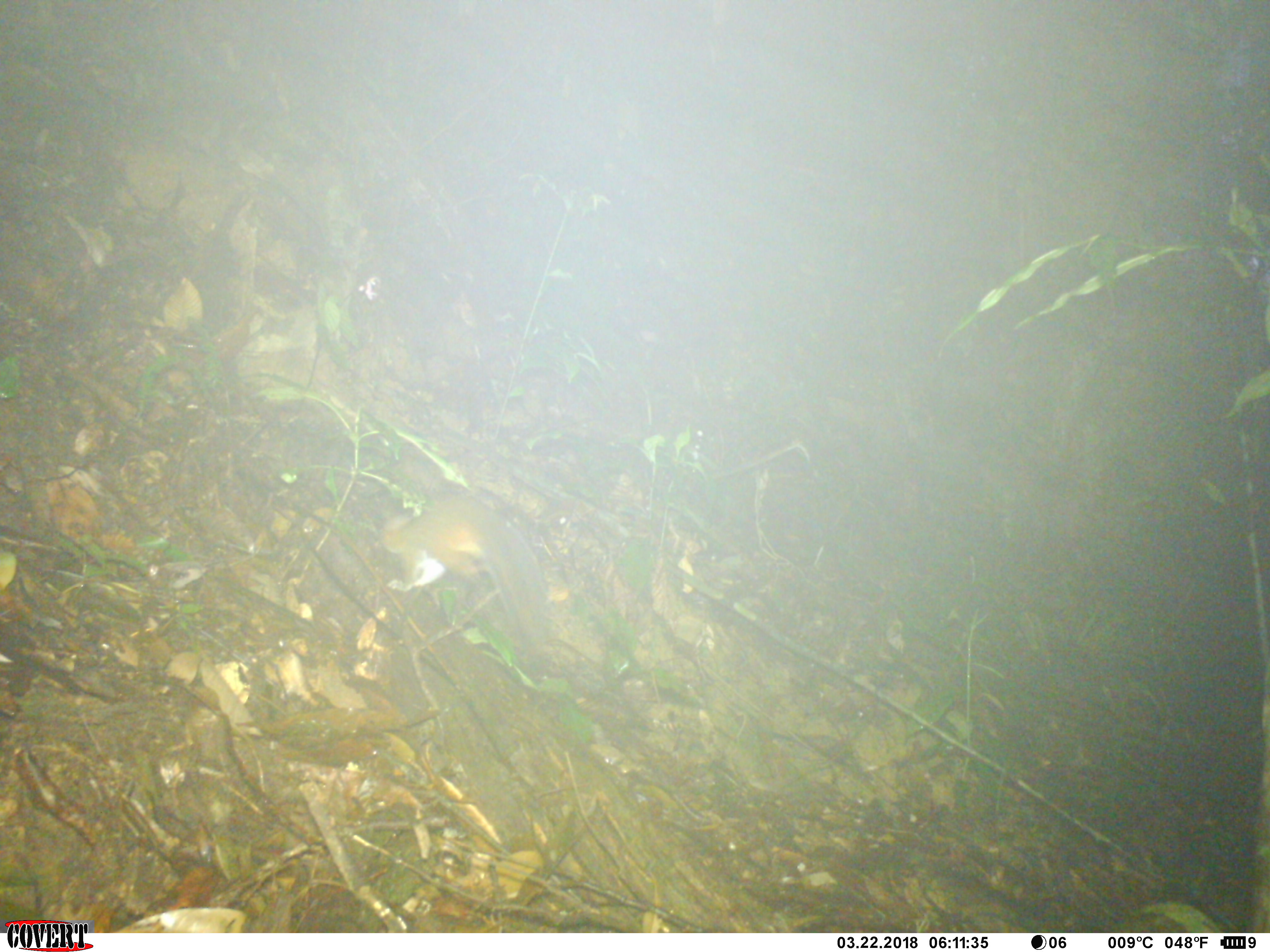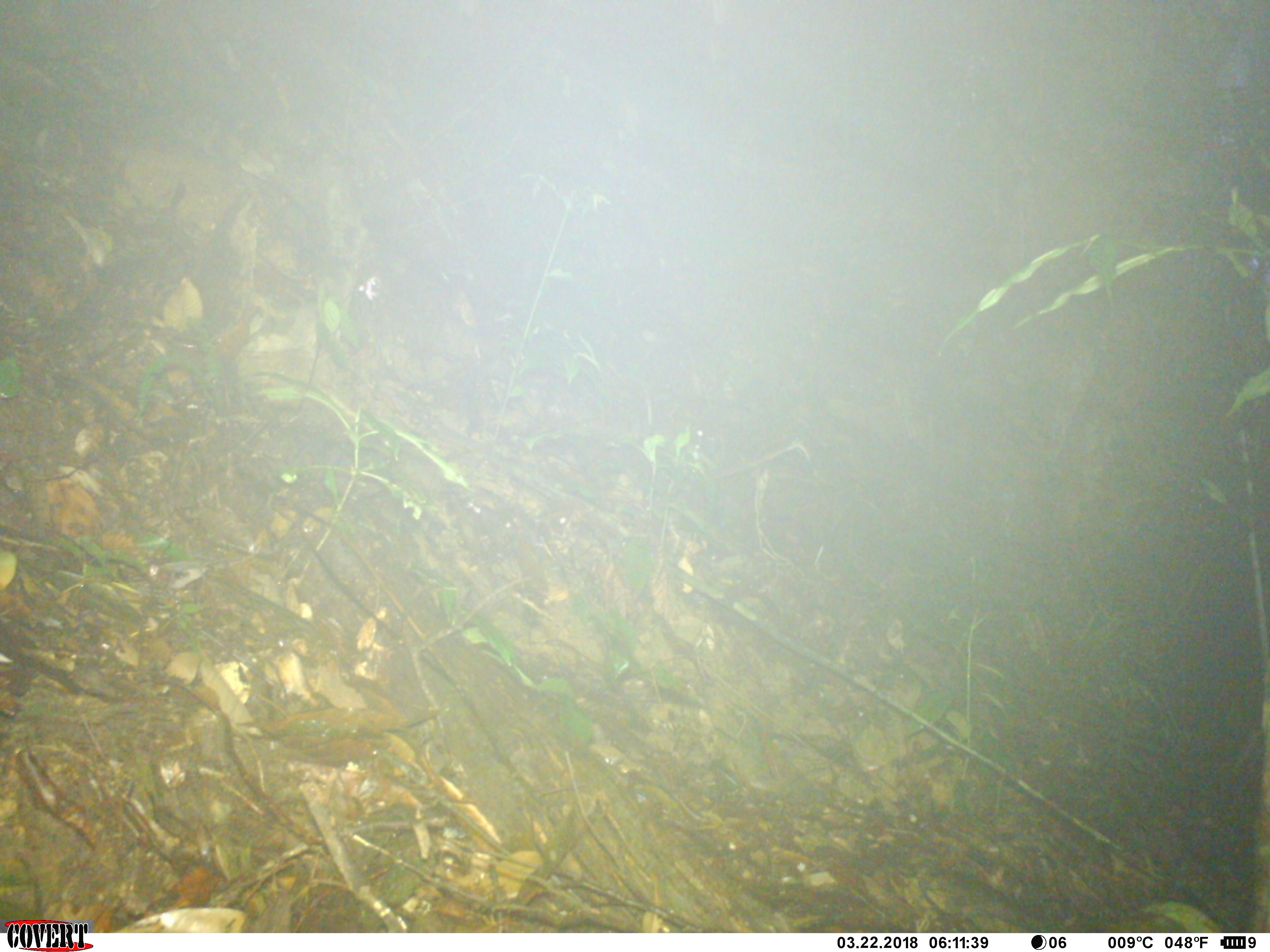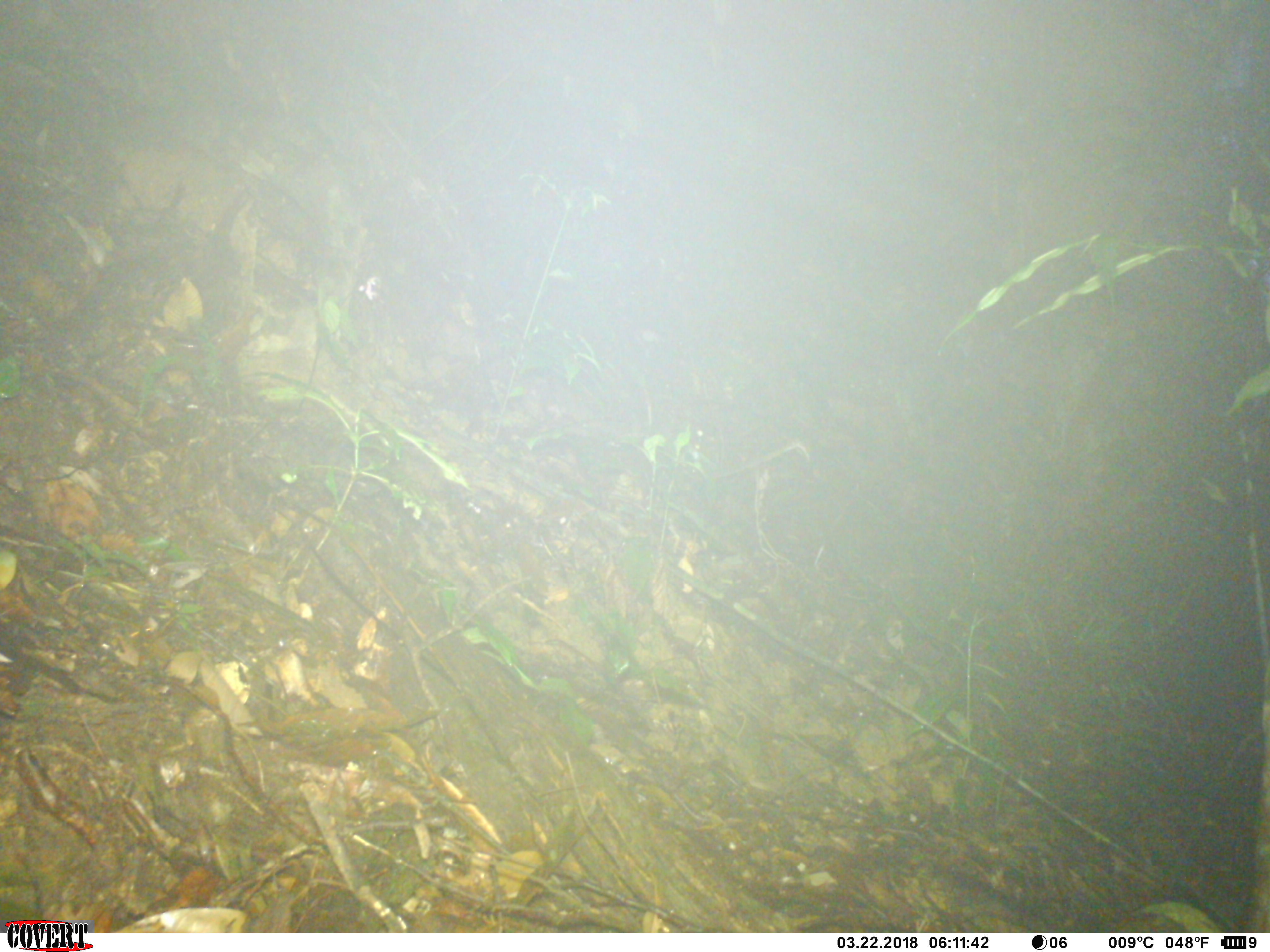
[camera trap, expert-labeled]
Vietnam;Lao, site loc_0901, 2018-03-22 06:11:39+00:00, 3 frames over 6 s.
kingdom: Animalia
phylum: Chordata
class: Mammalia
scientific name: Mammalia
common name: mammal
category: unidentified mammal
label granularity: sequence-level